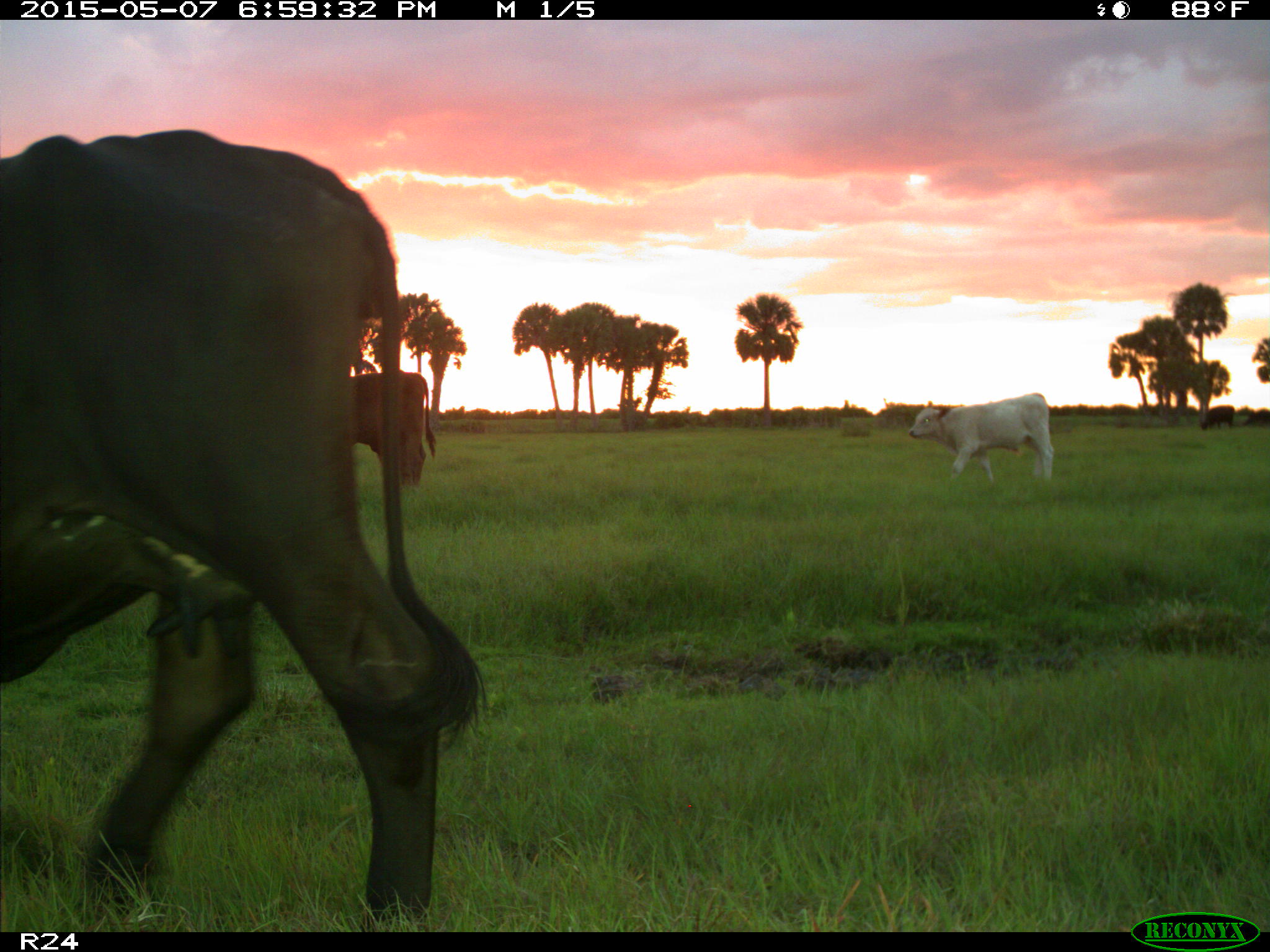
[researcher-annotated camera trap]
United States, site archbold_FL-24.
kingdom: Animalia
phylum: Chordata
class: Mammalia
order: Artiodactyla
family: Bovidae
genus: Bos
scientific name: Bos taurus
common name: domestic cow